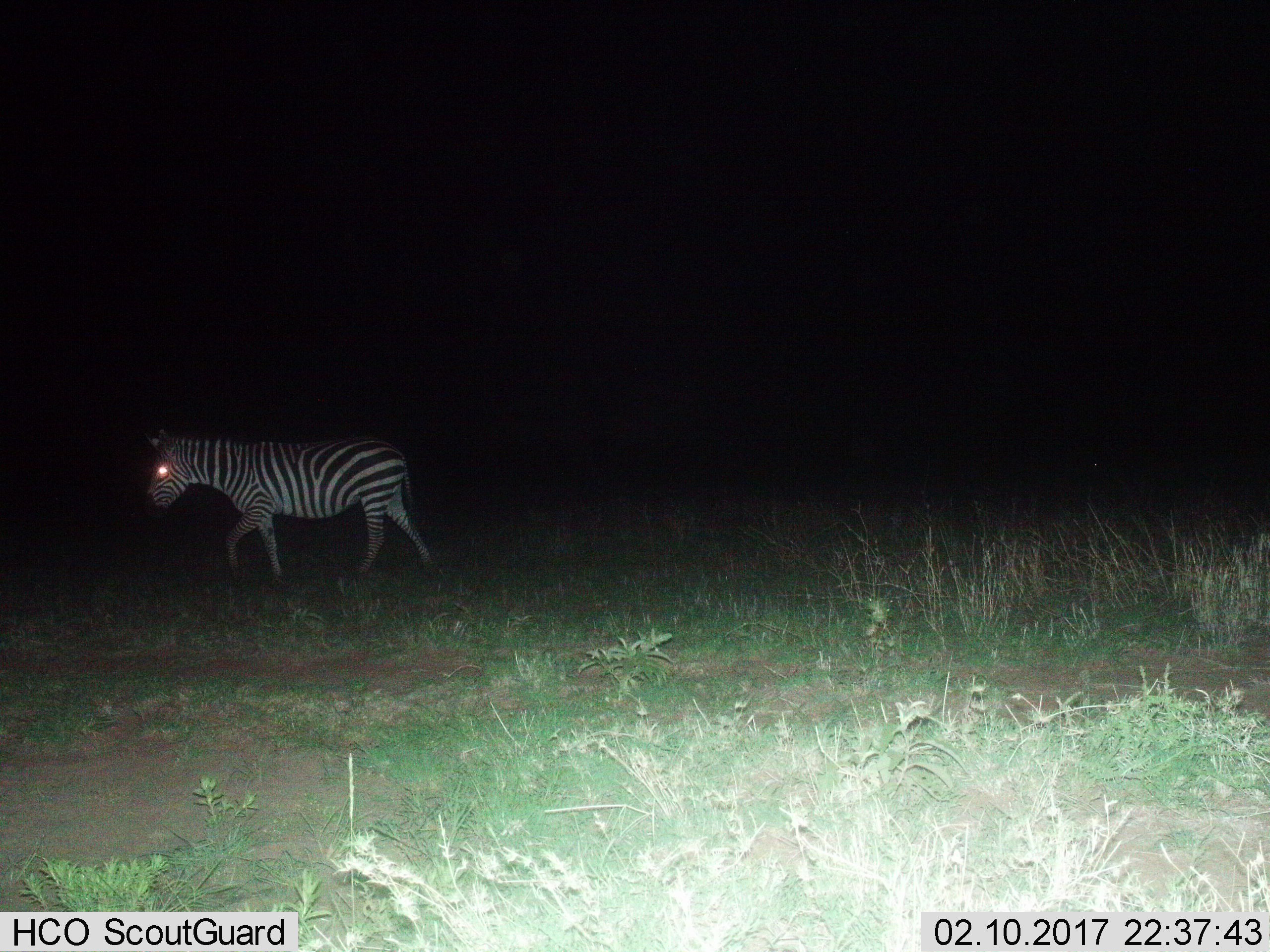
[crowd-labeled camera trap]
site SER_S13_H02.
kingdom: Animalia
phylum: Chordata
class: Mammalia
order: Perissodactyla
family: Equidae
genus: Equus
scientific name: Equus quagga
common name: plains zebra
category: zebraplains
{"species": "zebraplains (plains zebra) (Equus quagga)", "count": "1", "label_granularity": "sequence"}